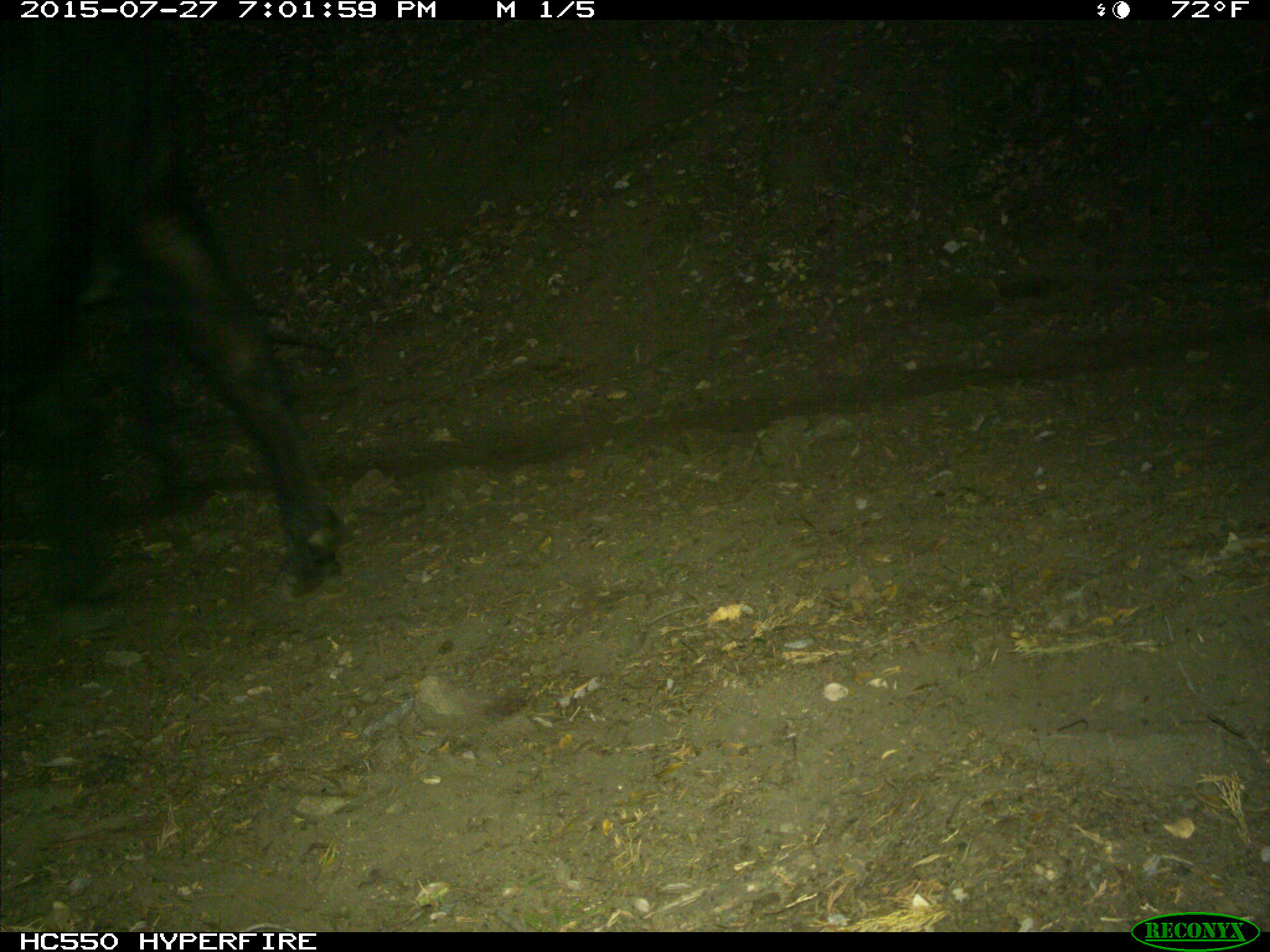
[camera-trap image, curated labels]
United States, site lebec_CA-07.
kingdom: Animalia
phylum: Chordata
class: Mammalia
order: Artiodactyla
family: Bovidae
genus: Bos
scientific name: Bos taurus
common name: domestic cow